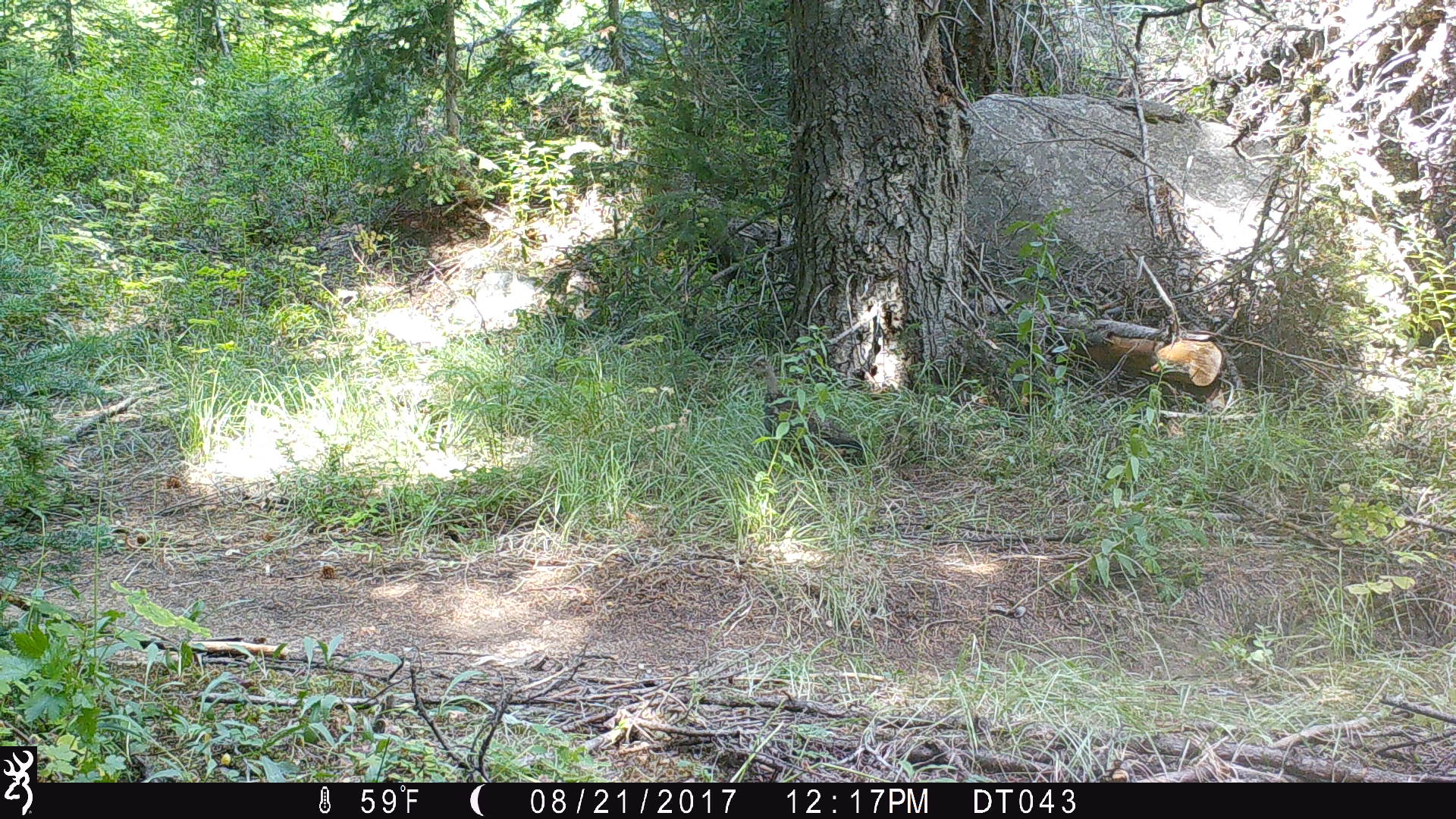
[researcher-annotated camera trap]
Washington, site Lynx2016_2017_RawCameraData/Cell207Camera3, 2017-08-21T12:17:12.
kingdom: Animalia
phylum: Chordata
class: Aves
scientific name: Aves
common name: birds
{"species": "Aves (birds)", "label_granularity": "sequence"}